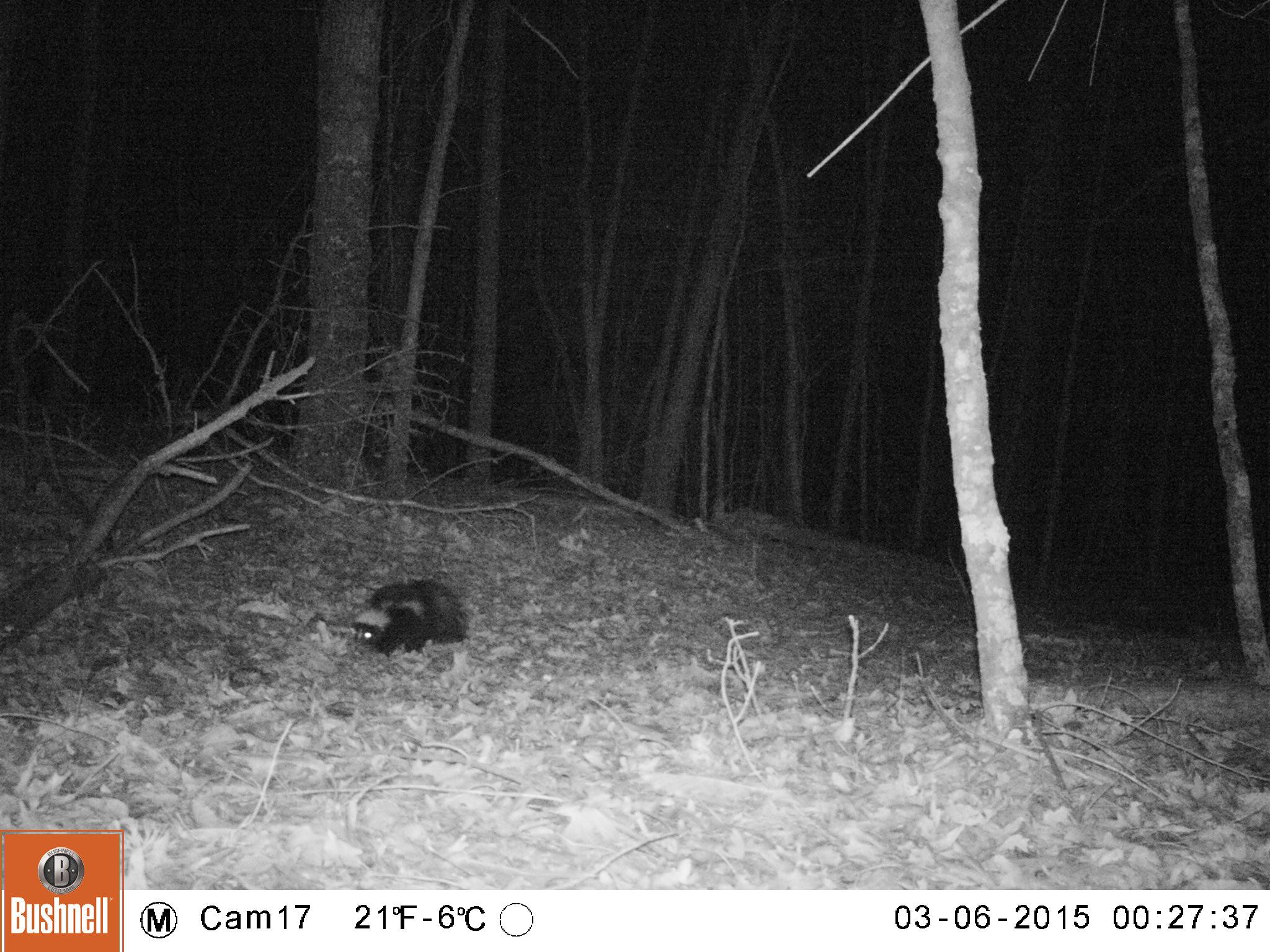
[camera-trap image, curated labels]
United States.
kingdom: Animalia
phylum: Chordata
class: Mammalia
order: Carnivora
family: Mephitidae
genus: Mephitis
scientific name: Mephitis mephitis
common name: striped skunk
Striped Skunk (Mephitis mephitis).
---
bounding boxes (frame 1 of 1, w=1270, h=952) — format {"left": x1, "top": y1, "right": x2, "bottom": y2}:
Striped Skunk: {"left": 349, "top": 572, "right": 474, "bottom": 670}